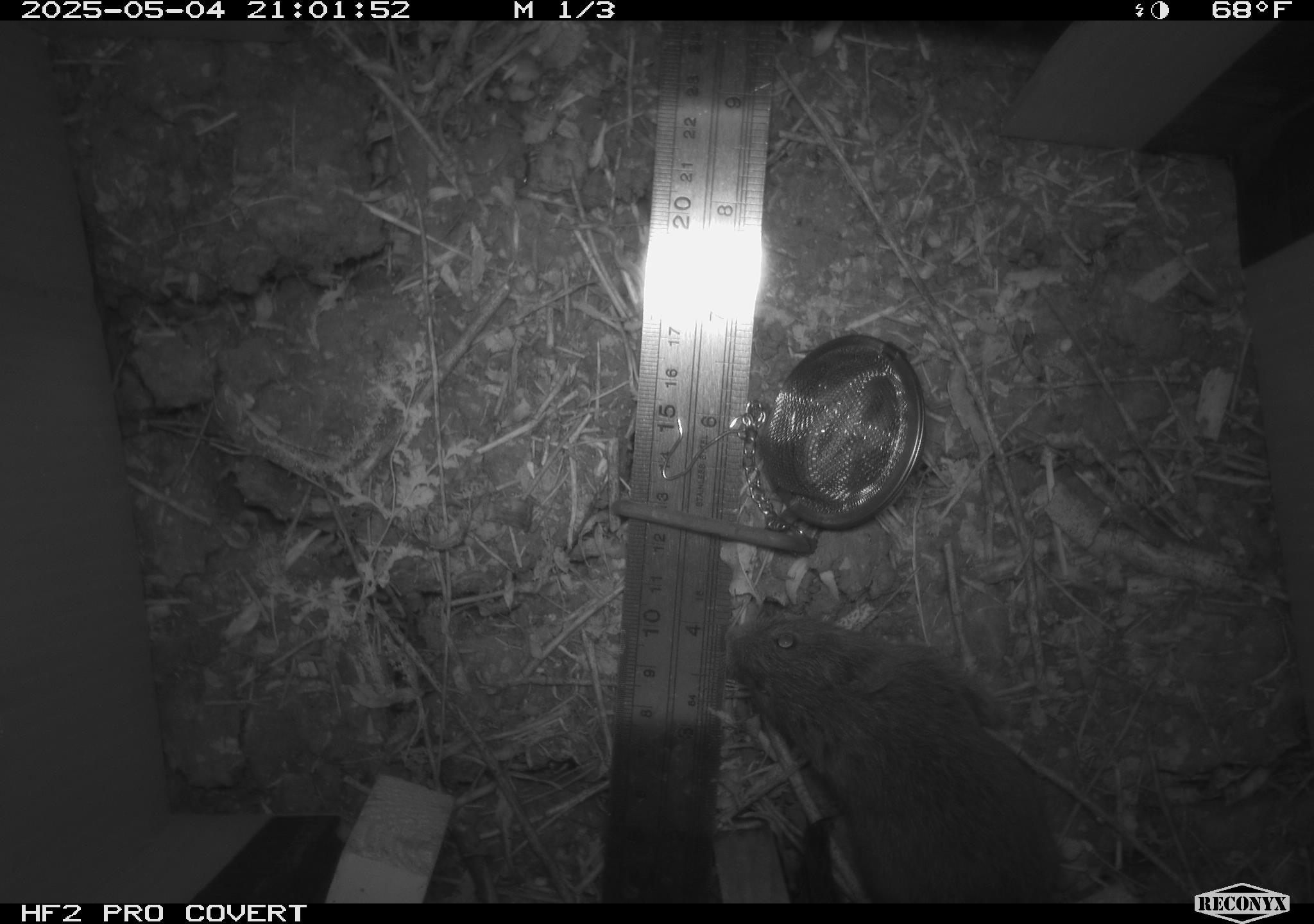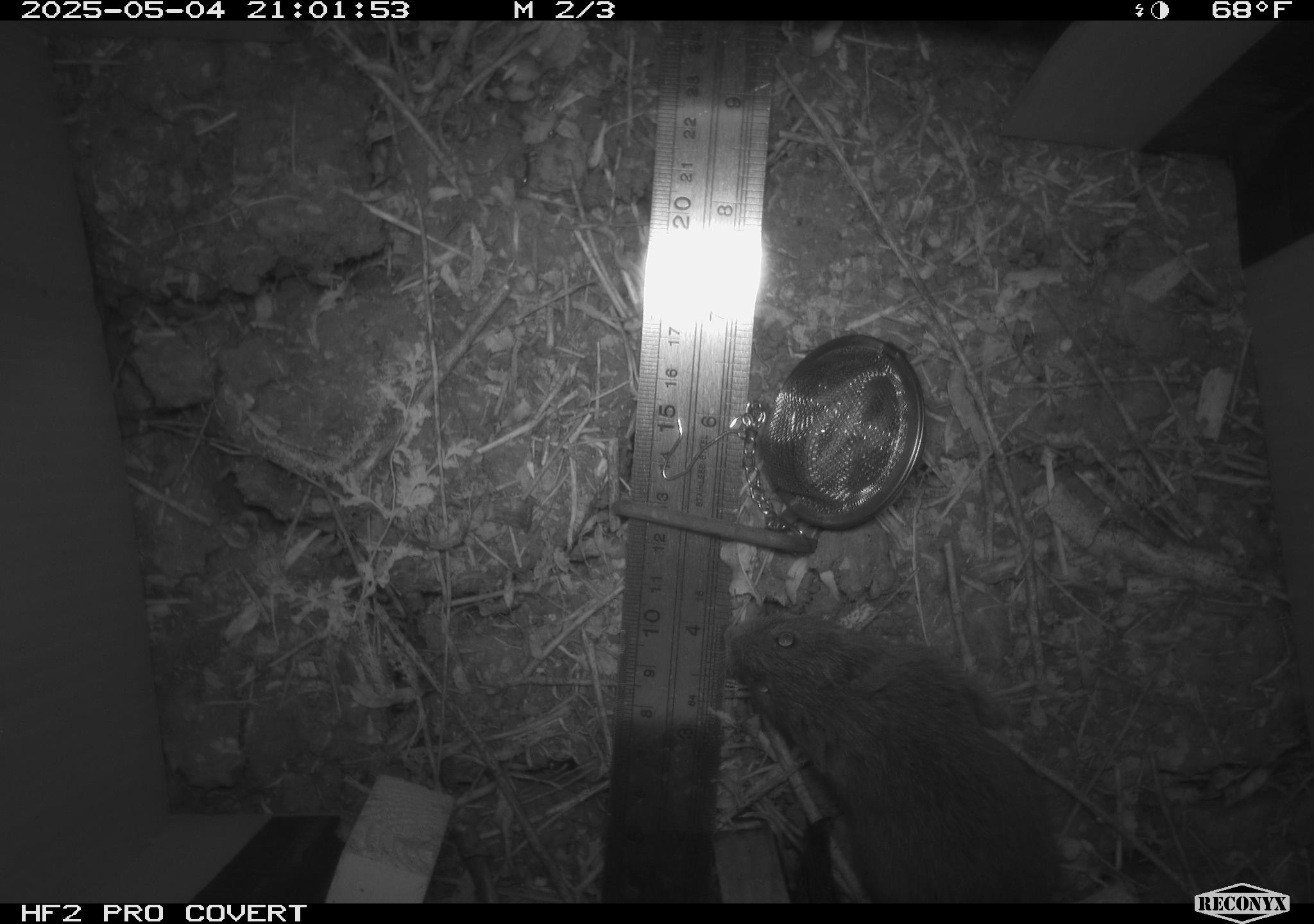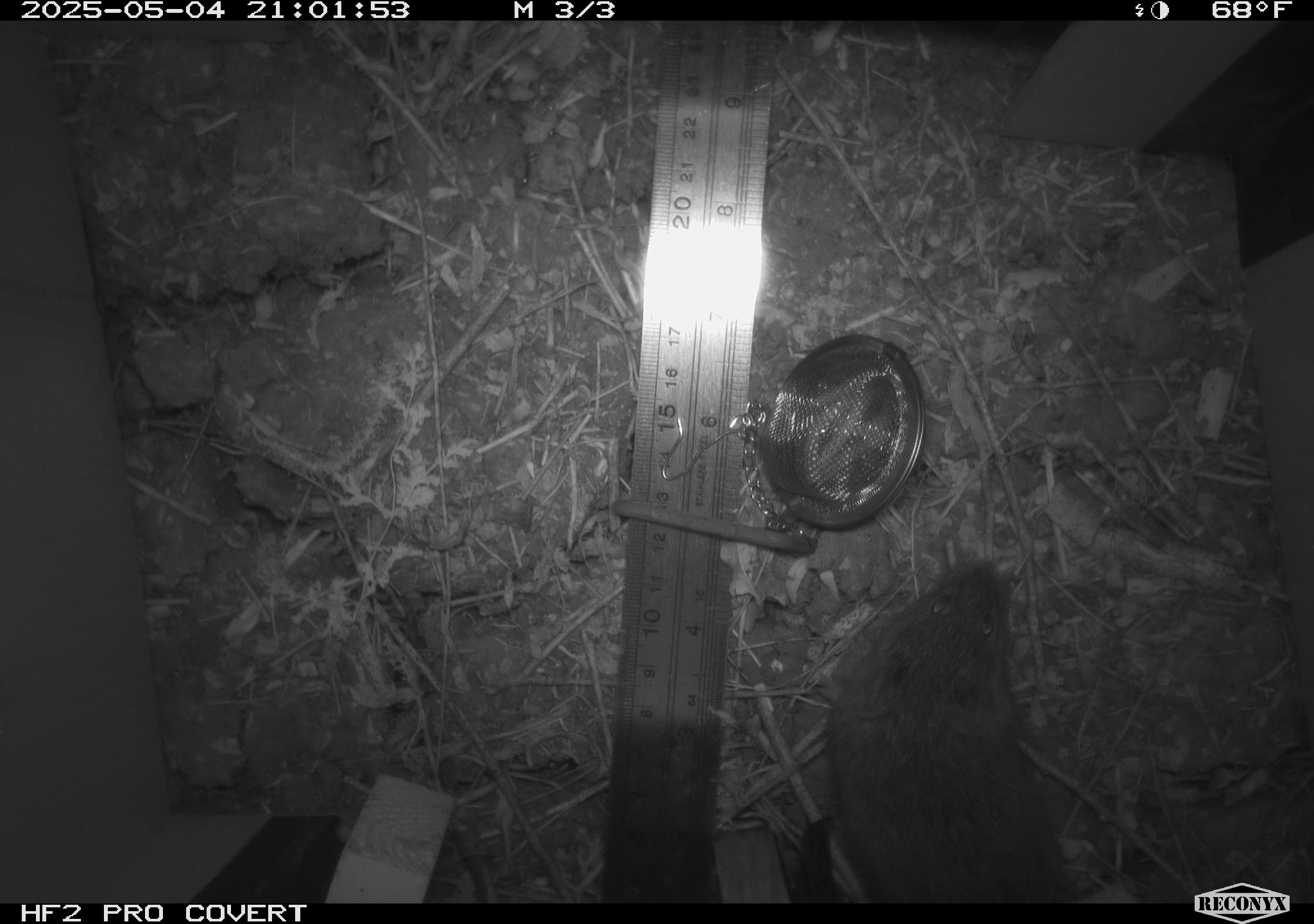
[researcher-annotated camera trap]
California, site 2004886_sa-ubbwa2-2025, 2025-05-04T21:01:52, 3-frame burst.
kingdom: Animalia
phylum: Chordata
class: Mammalia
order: Rodentia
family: Cricetidae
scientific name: Arvicolinae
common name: voles, lemmings, and muskrats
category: arvicolinae subfamily